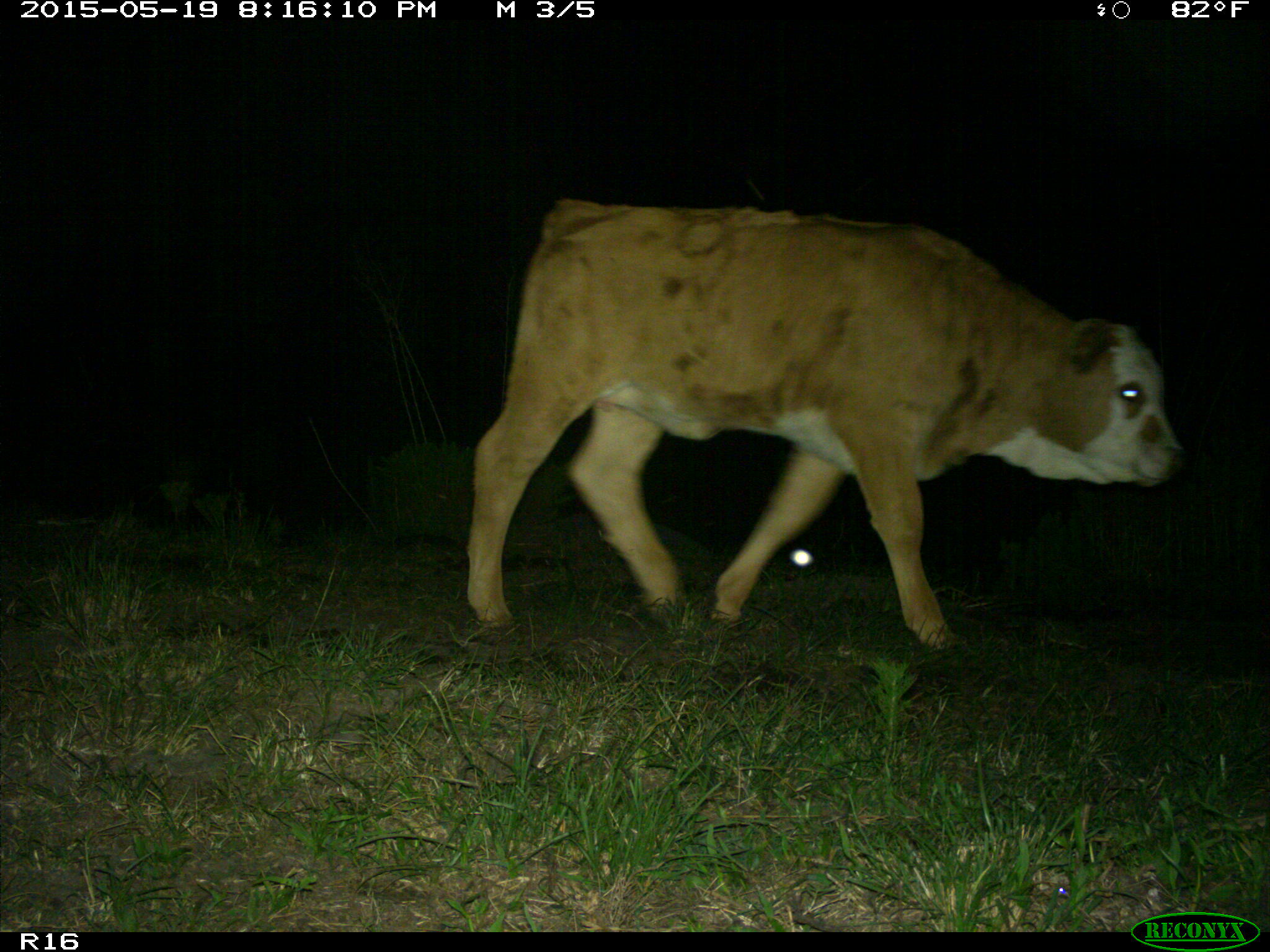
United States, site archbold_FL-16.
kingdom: Animalia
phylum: Chordata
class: Mammalia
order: Artiodactyla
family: Bovidae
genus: Bos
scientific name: Bos taurus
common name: domestic cow